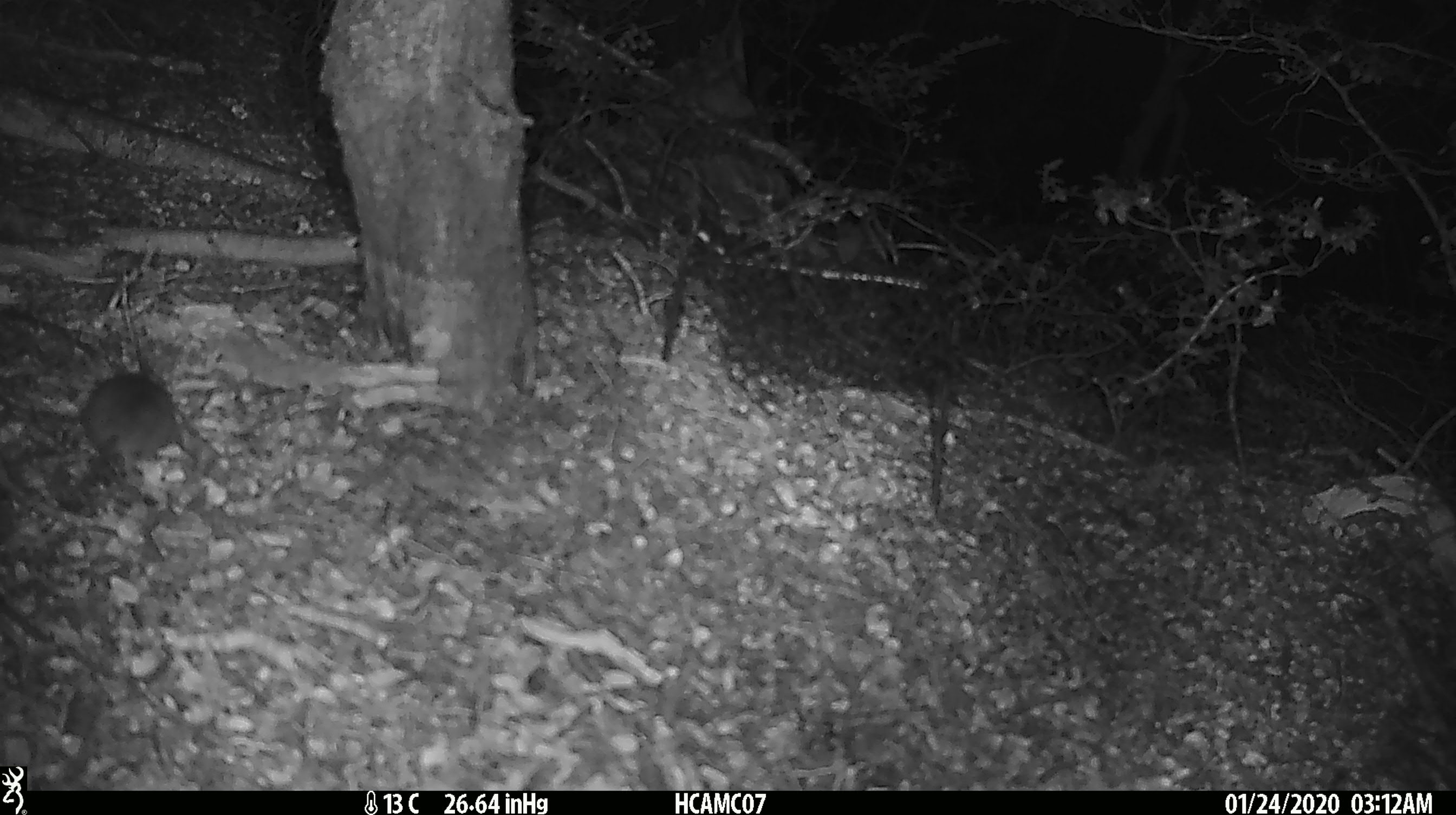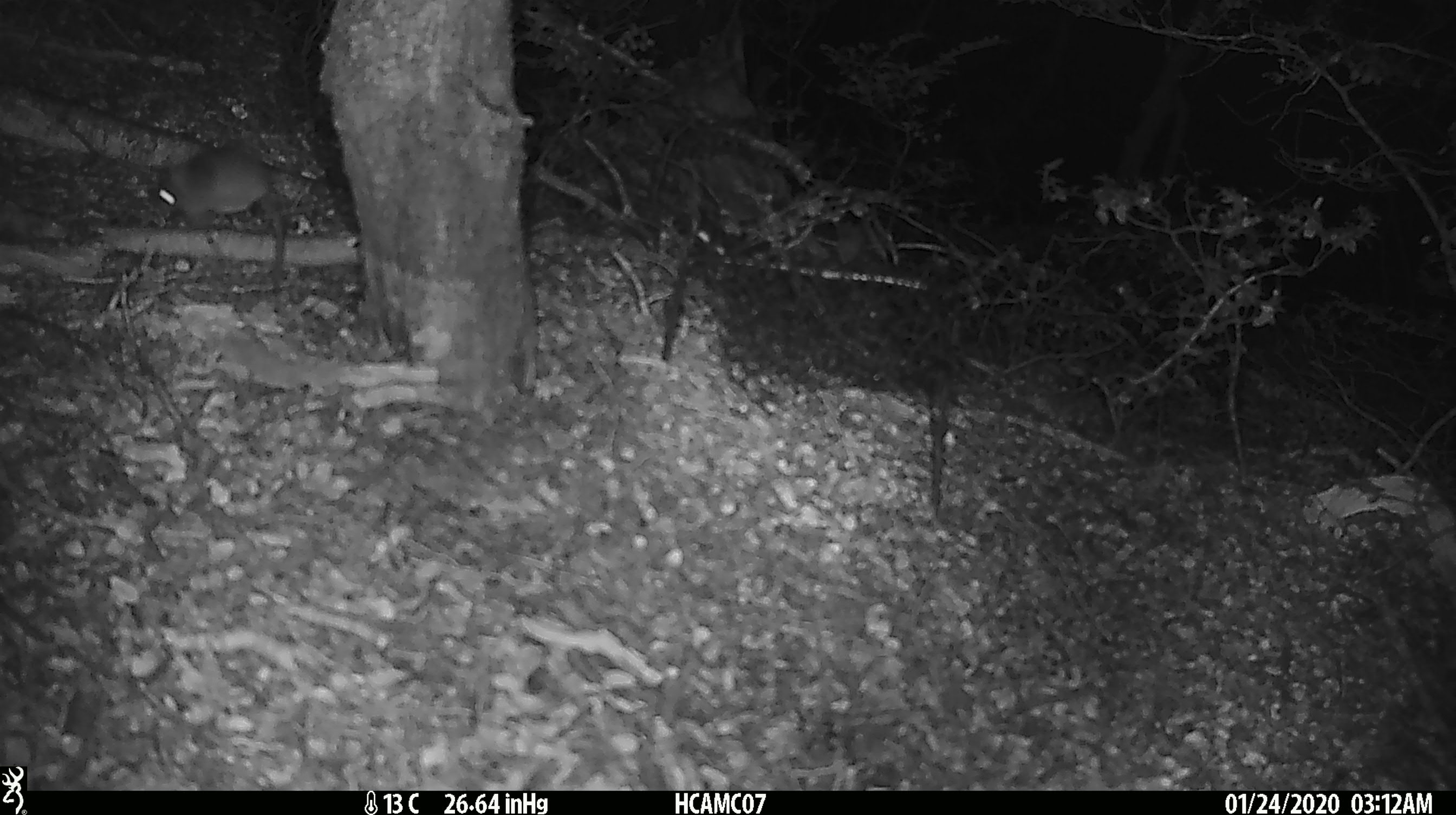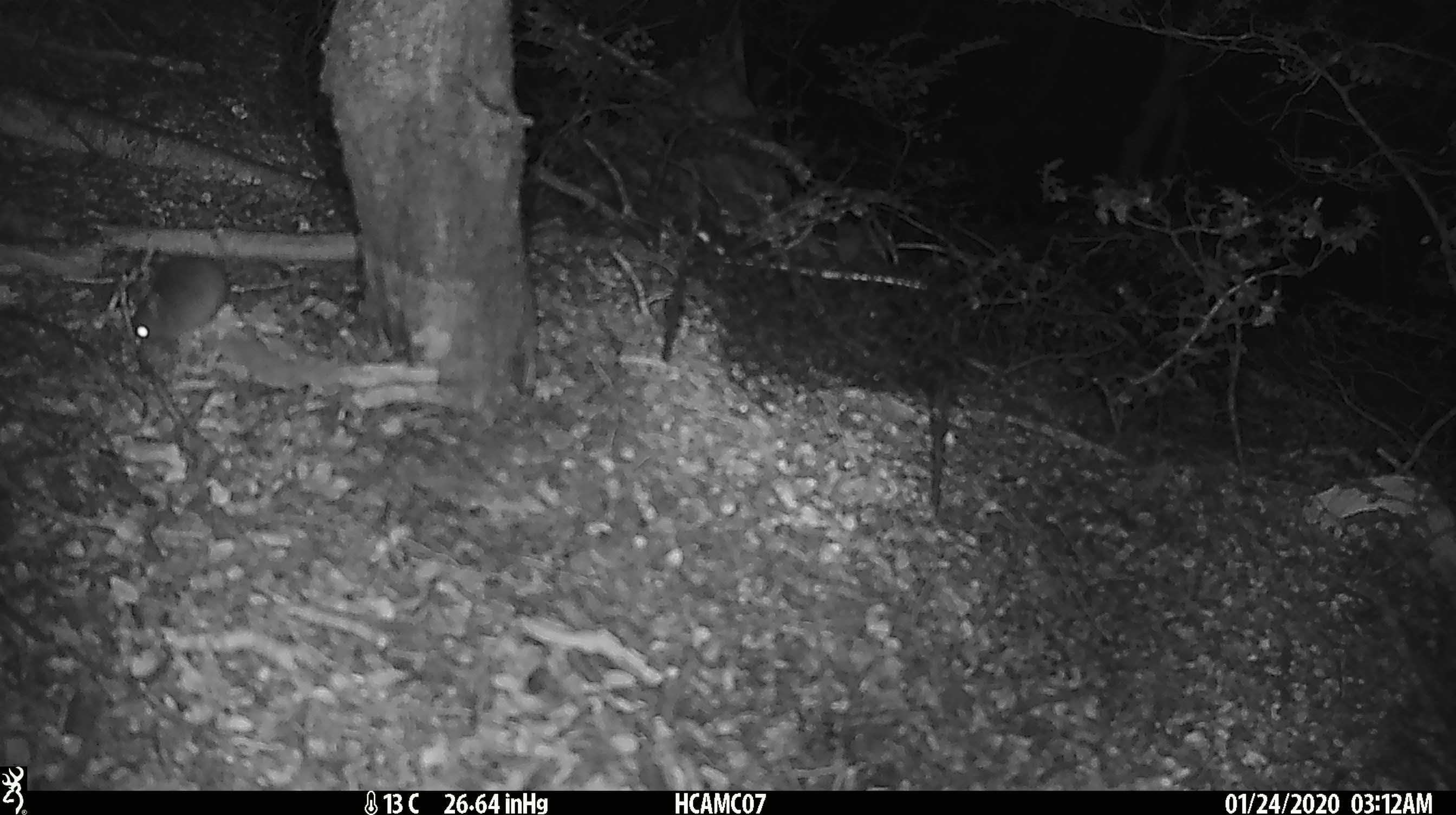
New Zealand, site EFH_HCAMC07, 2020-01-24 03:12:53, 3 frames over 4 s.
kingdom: Animalia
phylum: Chordata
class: Mammalia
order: Rodentia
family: Muridae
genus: Mus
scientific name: Mus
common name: mouse